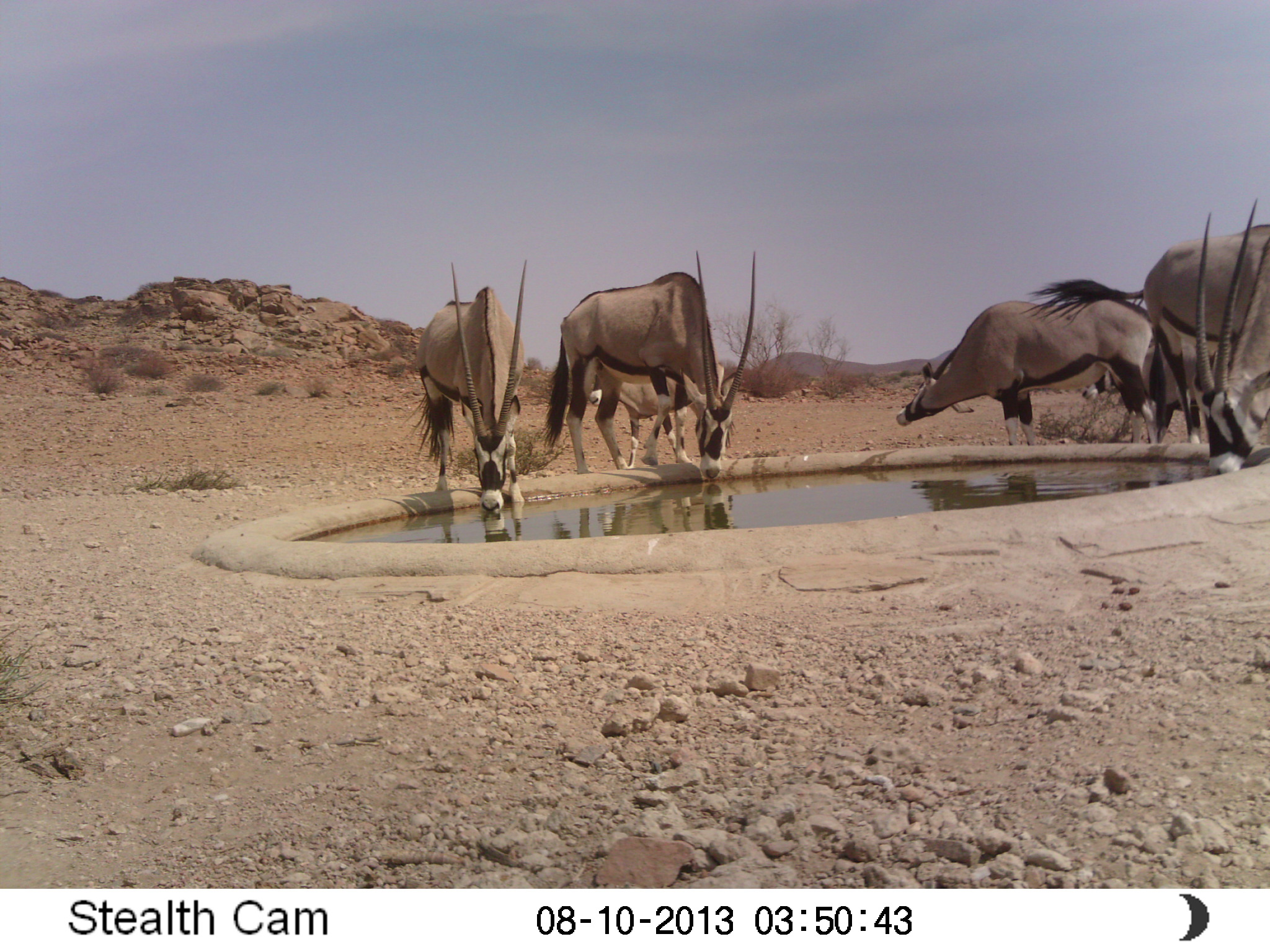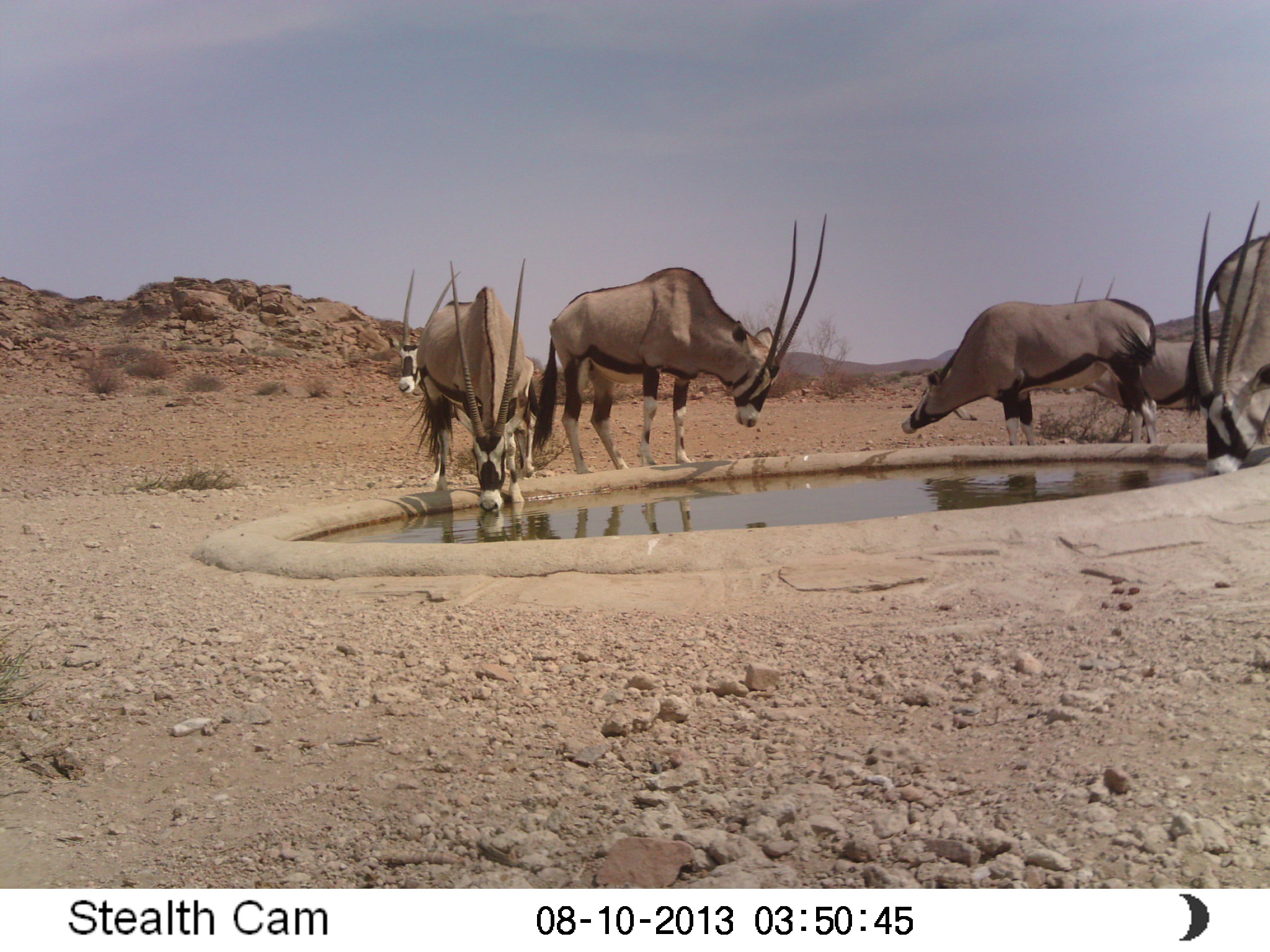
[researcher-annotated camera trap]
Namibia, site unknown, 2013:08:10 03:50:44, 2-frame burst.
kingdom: Animalia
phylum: Chordata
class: Mammalia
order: Artiodactyla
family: Bovidae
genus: Oryx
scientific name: Oryx gazella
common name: gemsbok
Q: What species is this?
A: Oryx gazella (gemsbok).